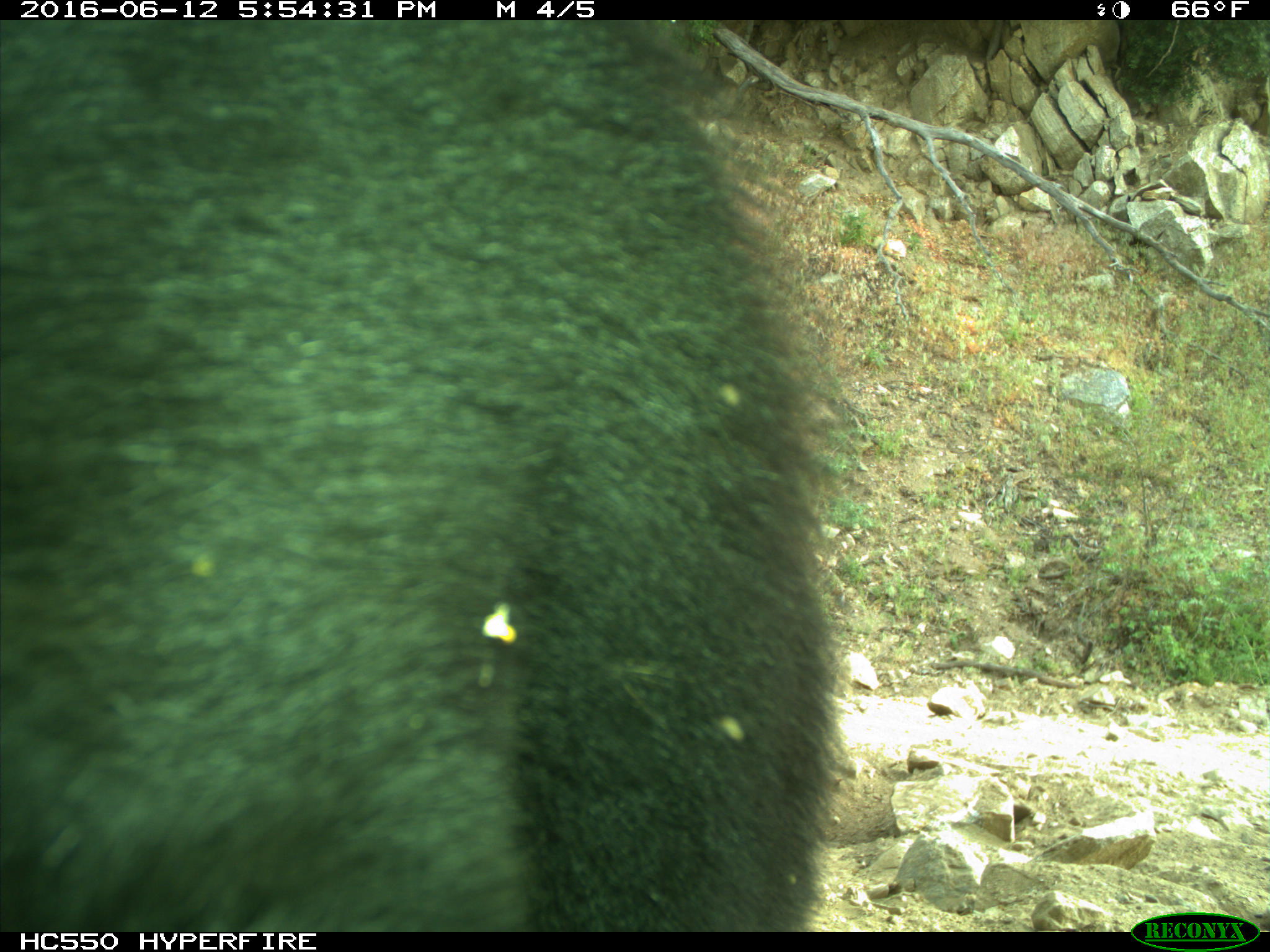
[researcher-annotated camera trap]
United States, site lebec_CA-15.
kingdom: Animalia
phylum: Chordata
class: Mammalia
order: Carnivora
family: Ursidae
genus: Ursus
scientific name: Ursus americanus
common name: american black bear